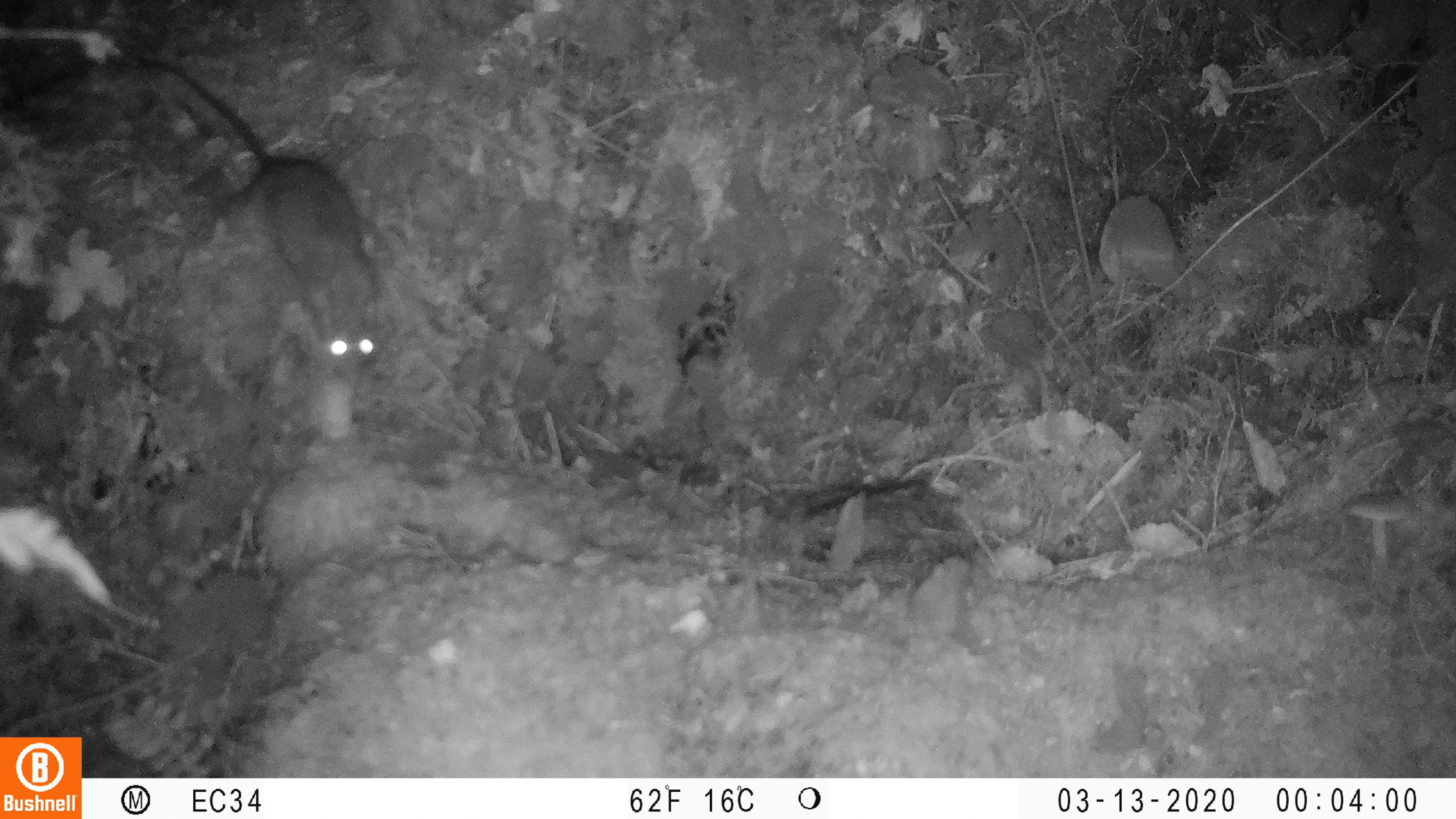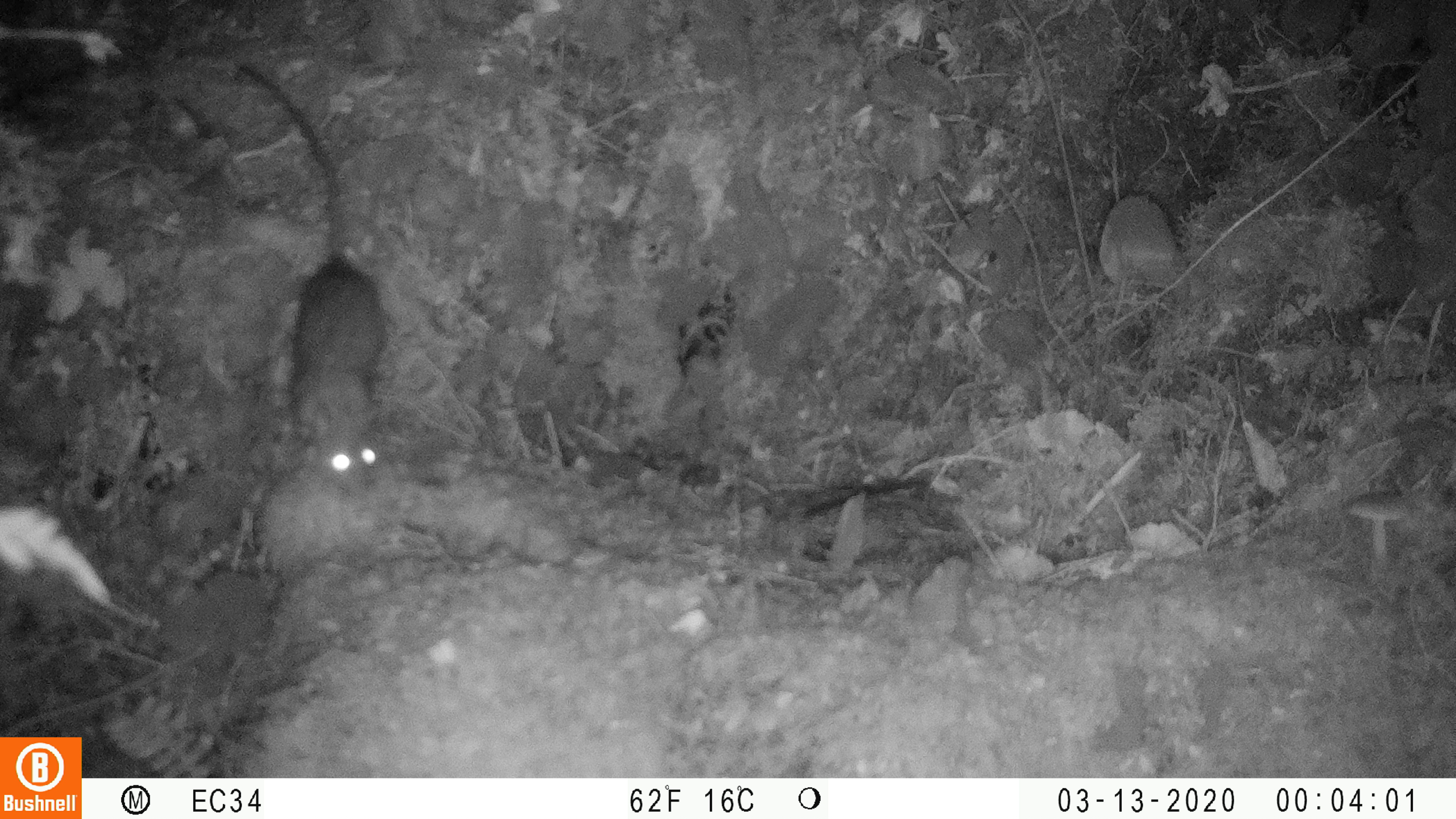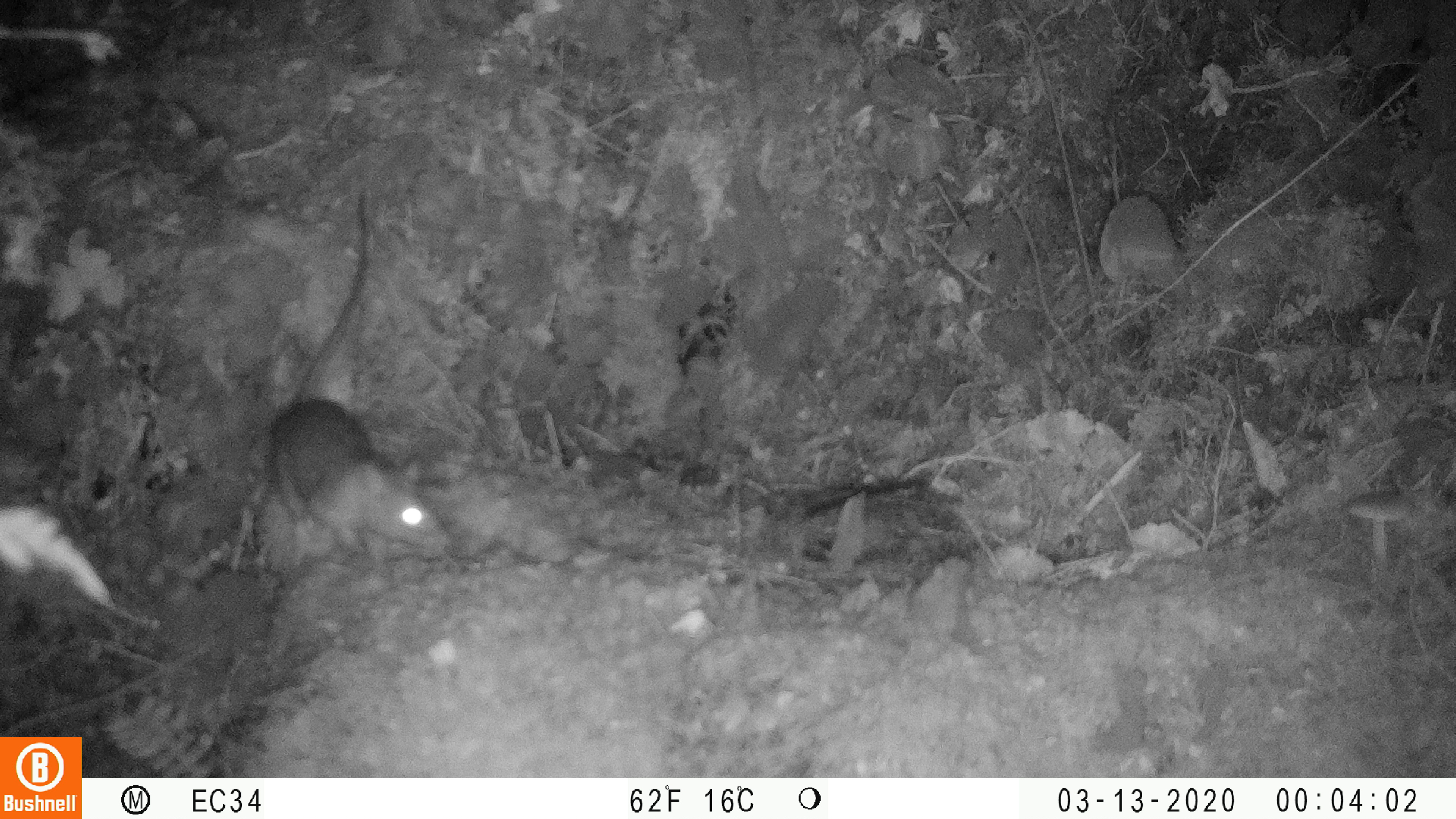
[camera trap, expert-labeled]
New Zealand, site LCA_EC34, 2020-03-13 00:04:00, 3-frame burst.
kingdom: Animalia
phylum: Chordata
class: Mammalia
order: Rodentia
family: Muridae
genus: Rattus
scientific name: Rattus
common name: rat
Rat (Rattus).